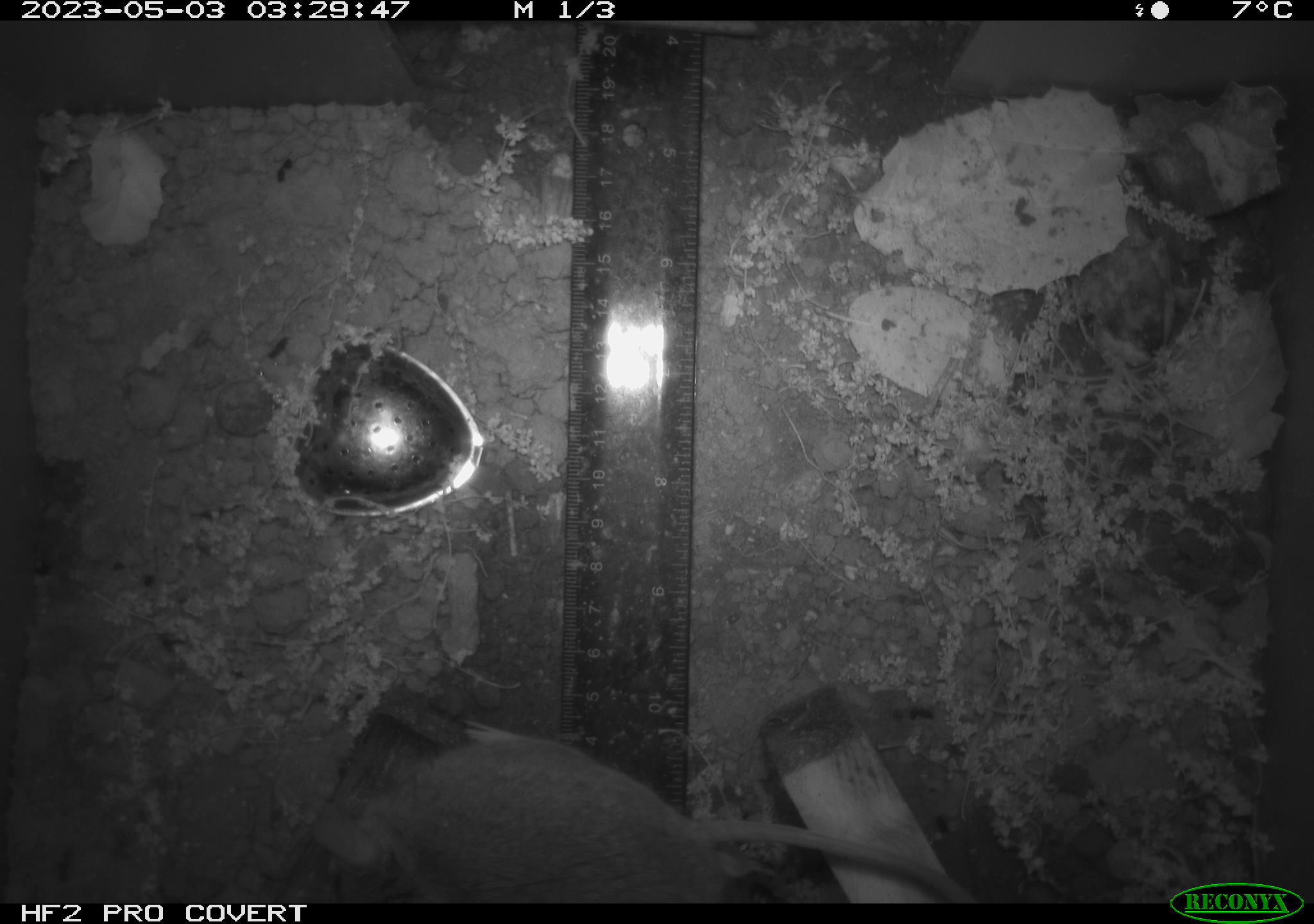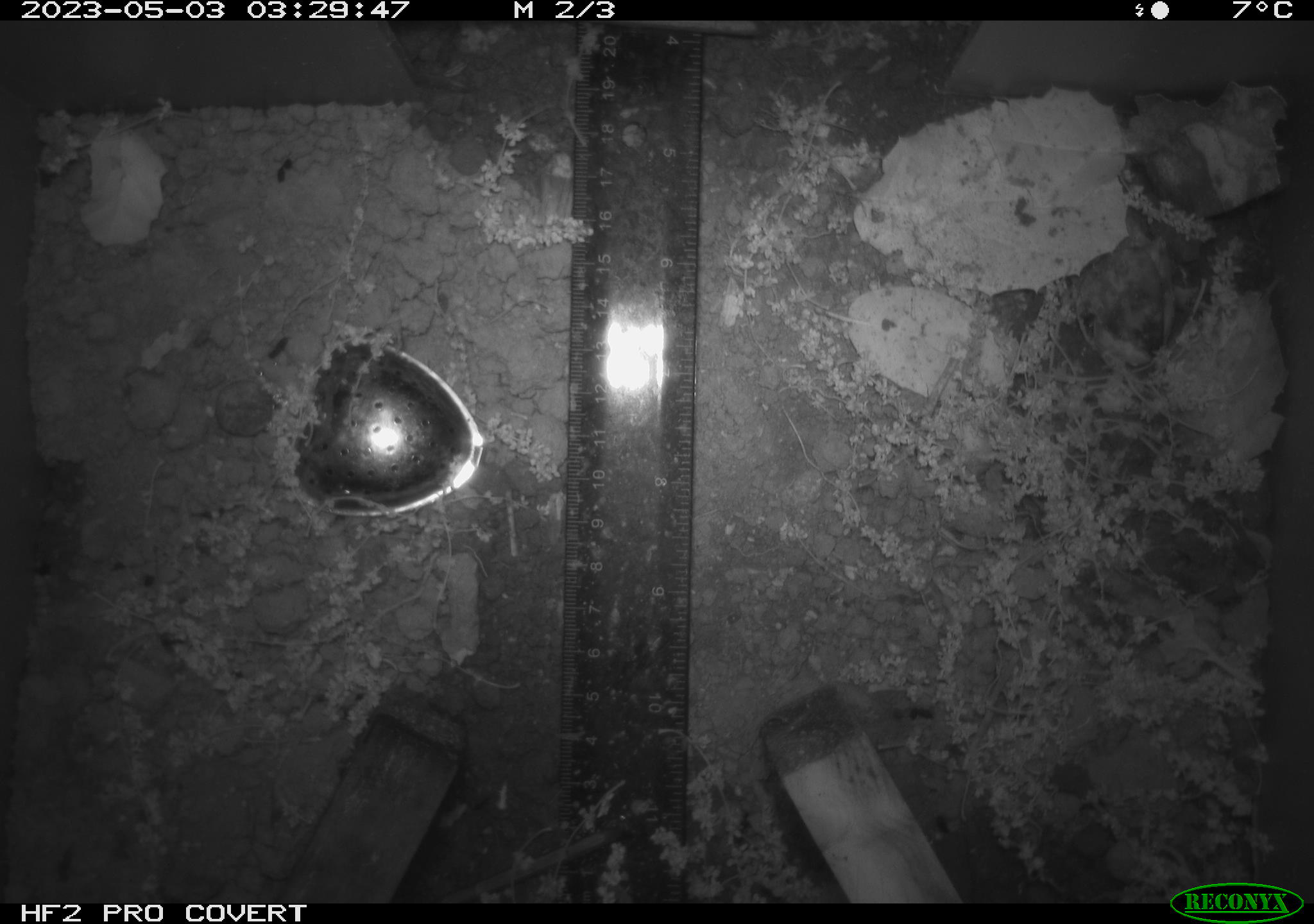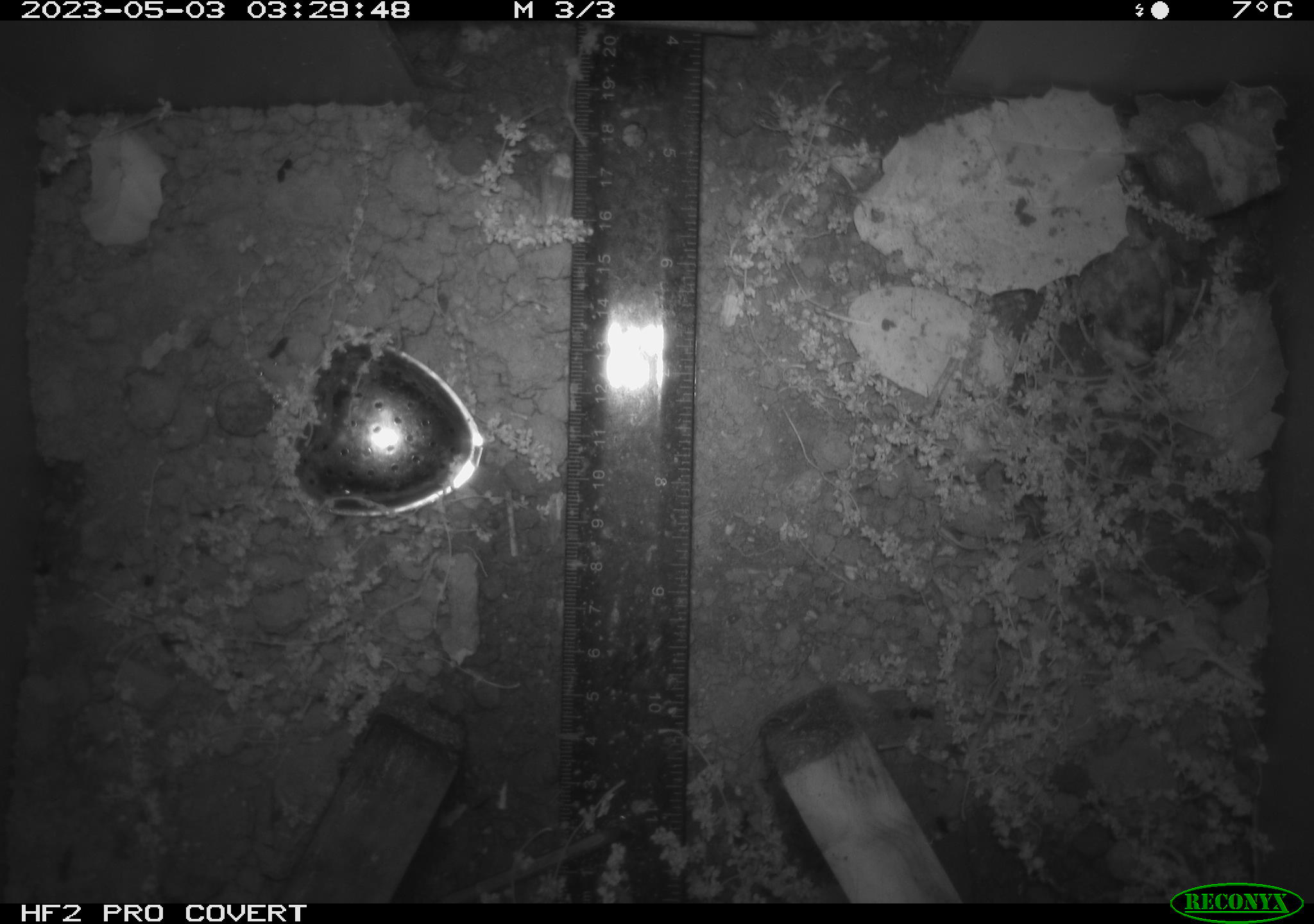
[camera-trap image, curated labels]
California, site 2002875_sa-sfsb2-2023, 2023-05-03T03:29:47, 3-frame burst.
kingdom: Animalia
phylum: Chordata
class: Mammalia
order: Rodentia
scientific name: Rodentia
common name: mouse species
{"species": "mouse species (Rodentia)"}